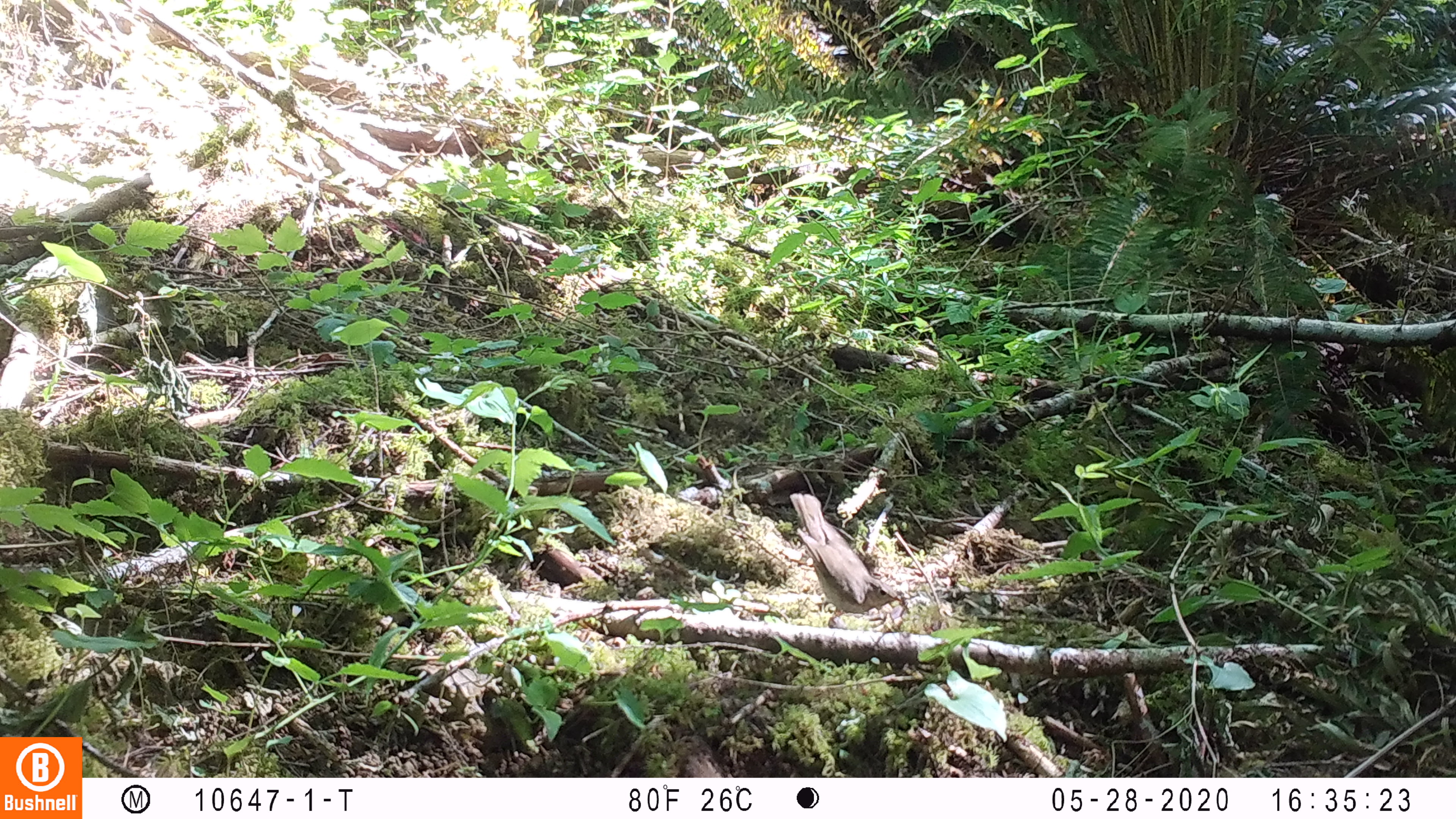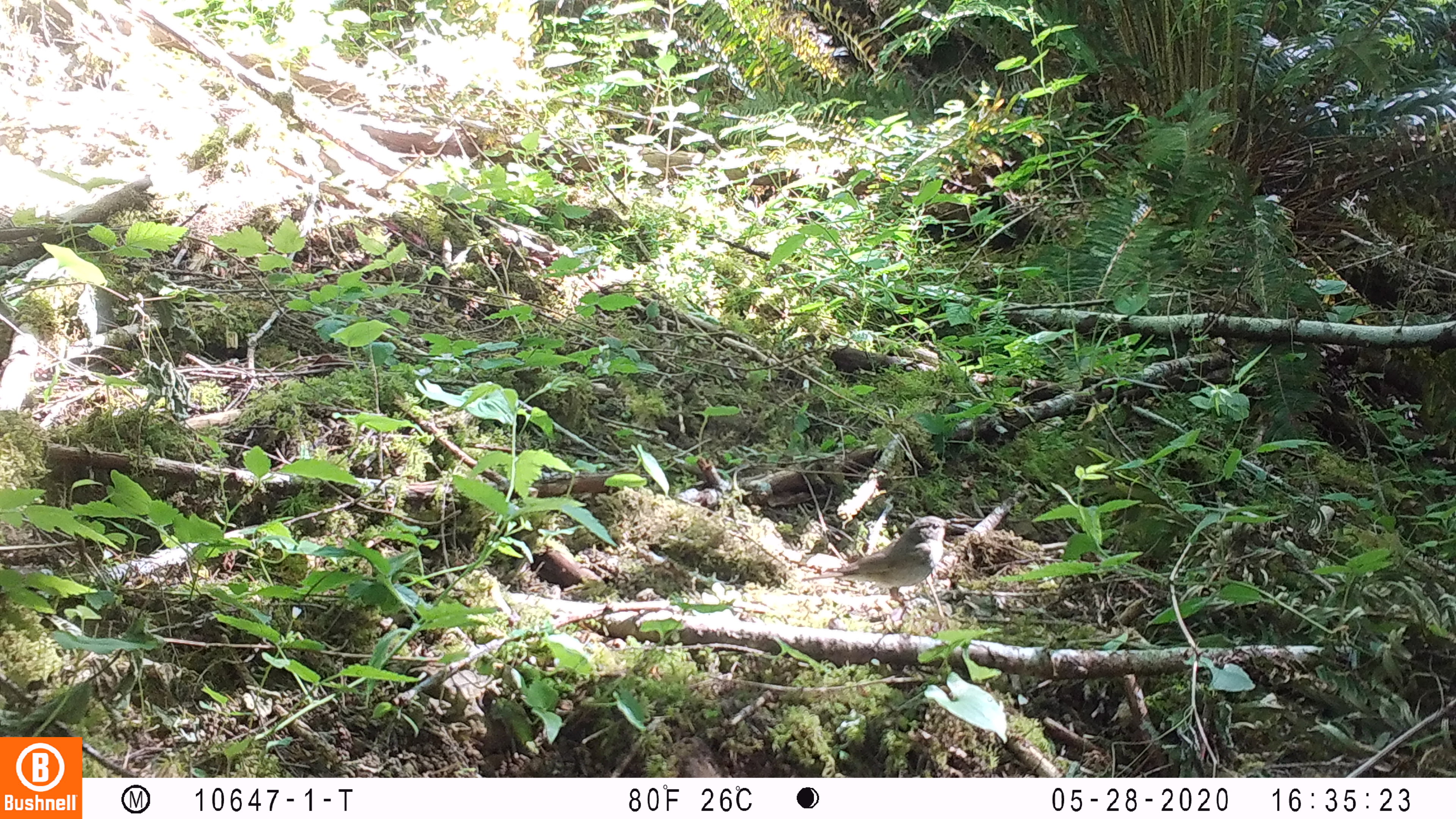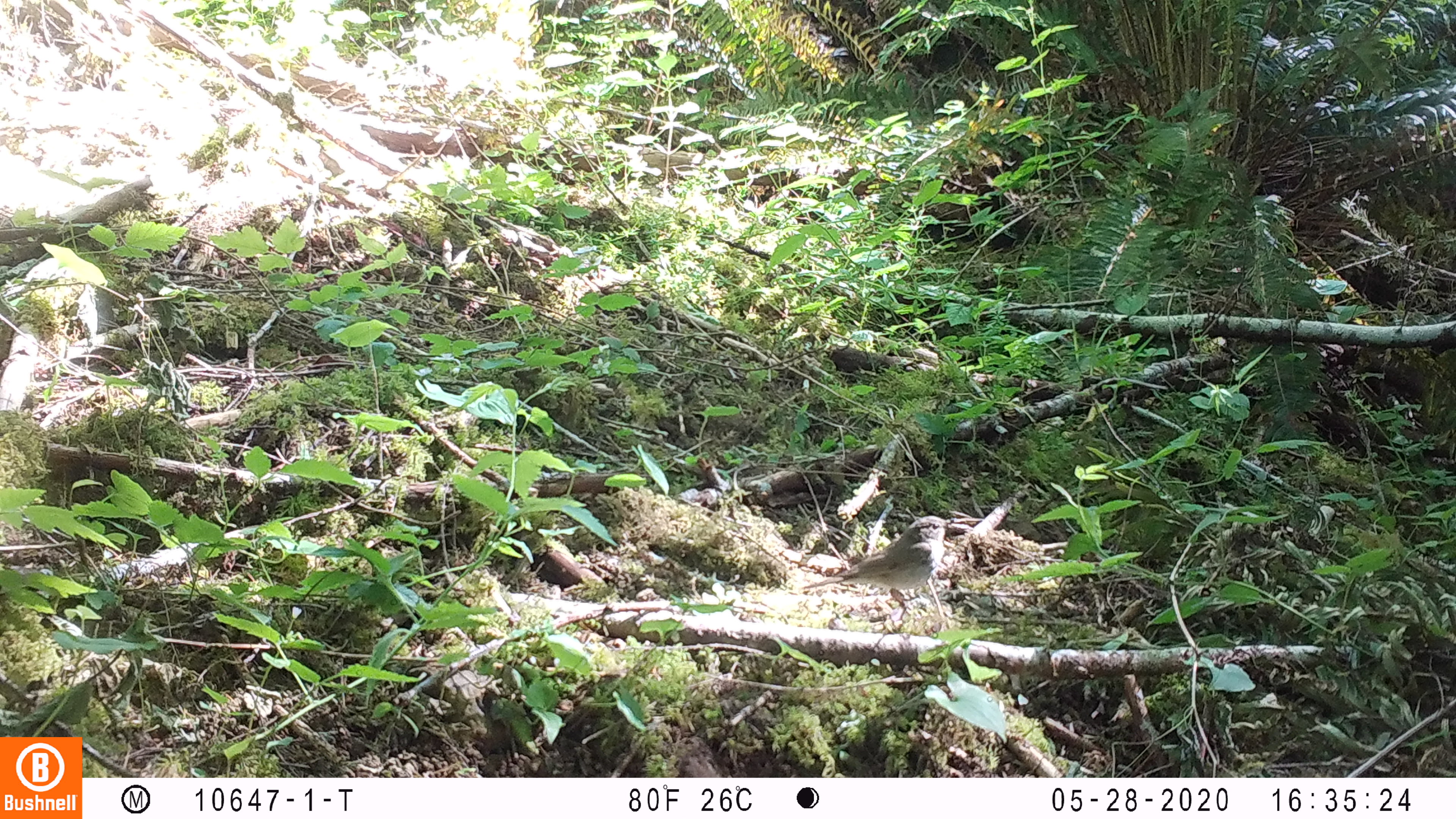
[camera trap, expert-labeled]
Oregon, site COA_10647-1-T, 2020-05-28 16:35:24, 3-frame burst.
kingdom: Animalia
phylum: Chordata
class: Aves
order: Passeriformes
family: Turdidae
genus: Catharus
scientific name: Catharus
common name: brown thrushes and nightingale-thrushes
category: catharus species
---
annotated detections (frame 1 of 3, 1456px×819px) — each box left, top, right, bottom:
catharus species: 783, 489, 907, 617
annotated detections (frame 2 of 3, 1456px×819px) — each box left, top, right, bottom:
catharus species: 799, 512, 957, 611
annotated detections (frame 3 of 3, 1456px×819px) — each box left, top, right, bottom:
catharus species: 799, 510, 958, 611